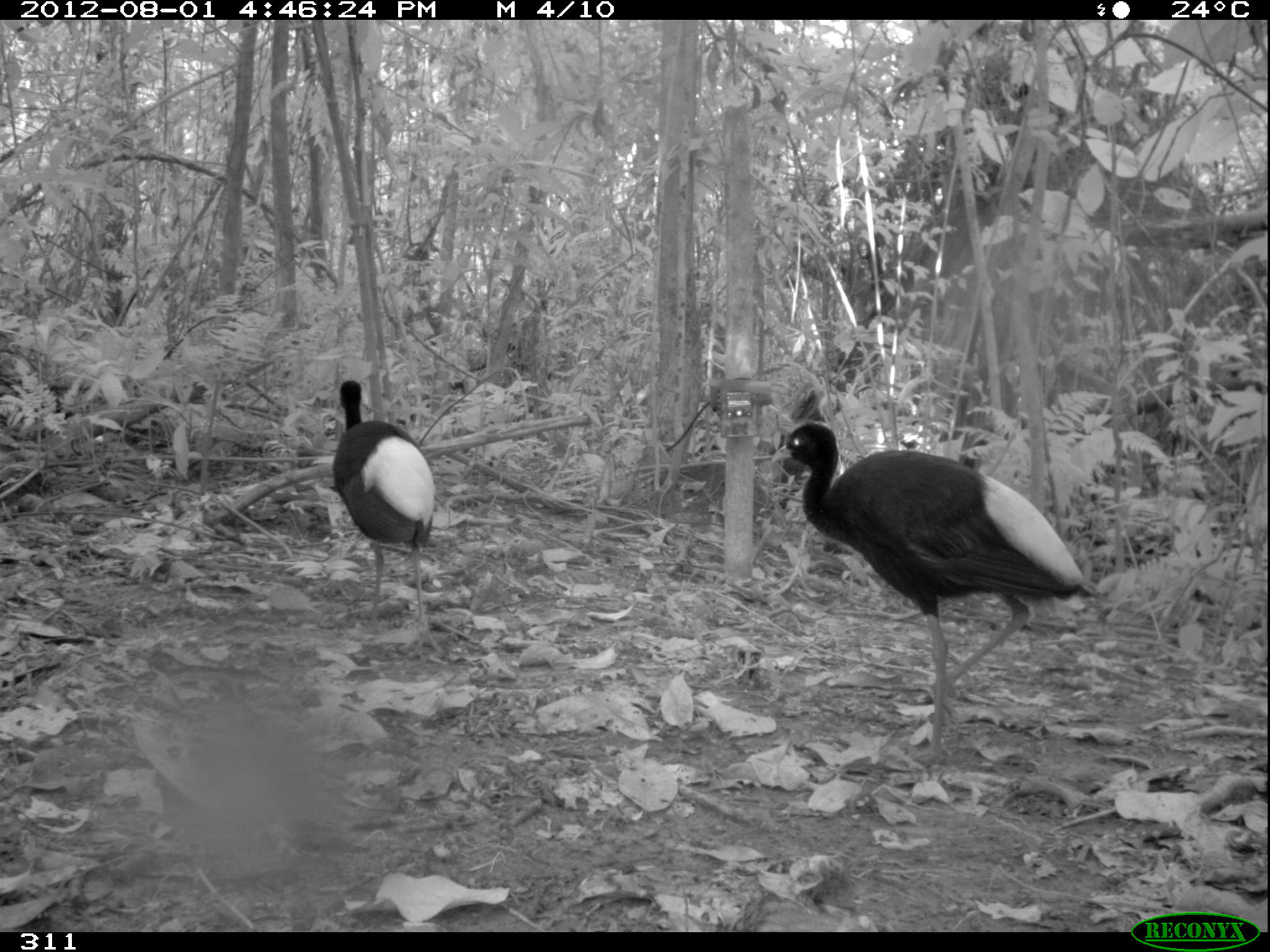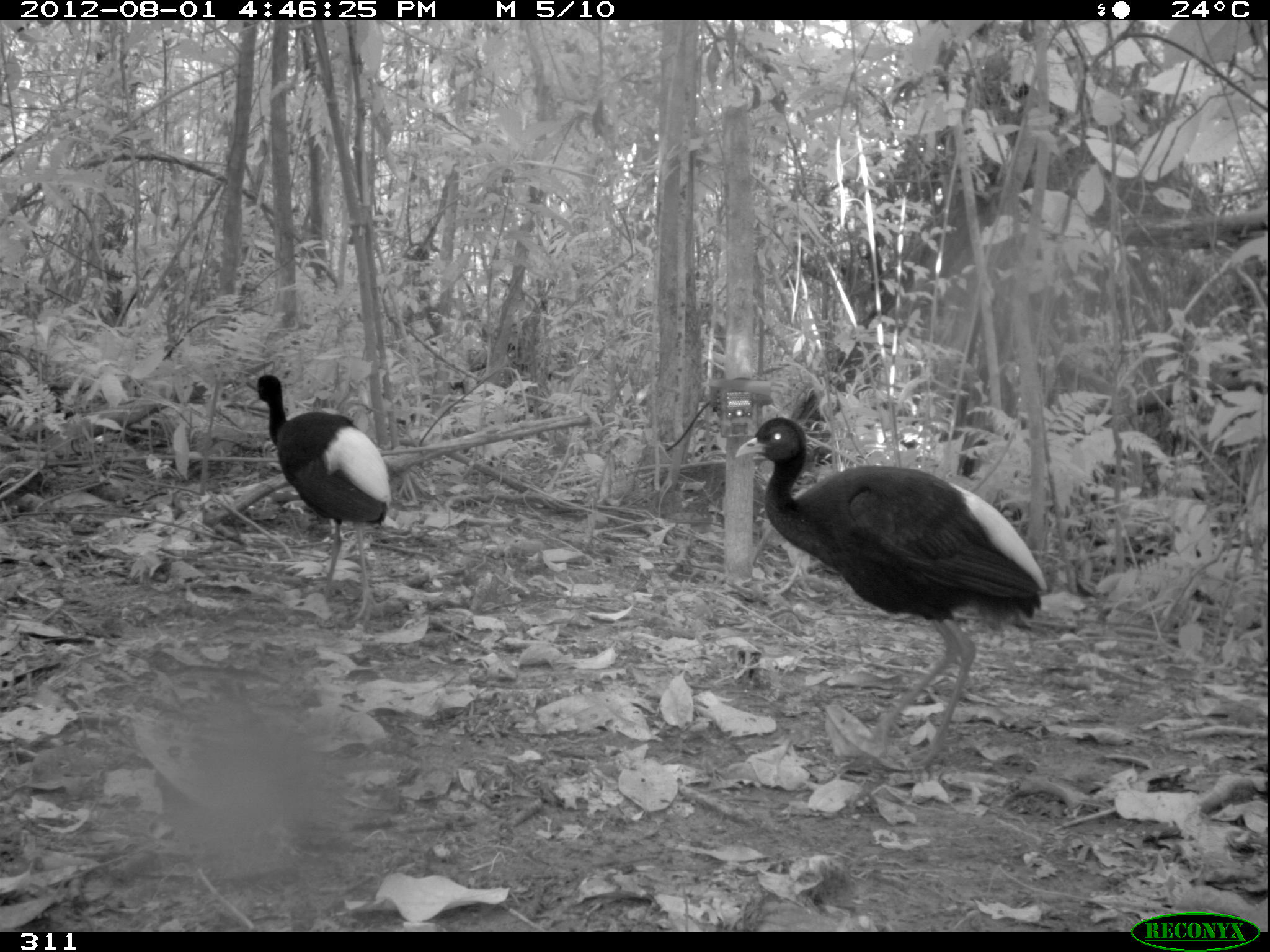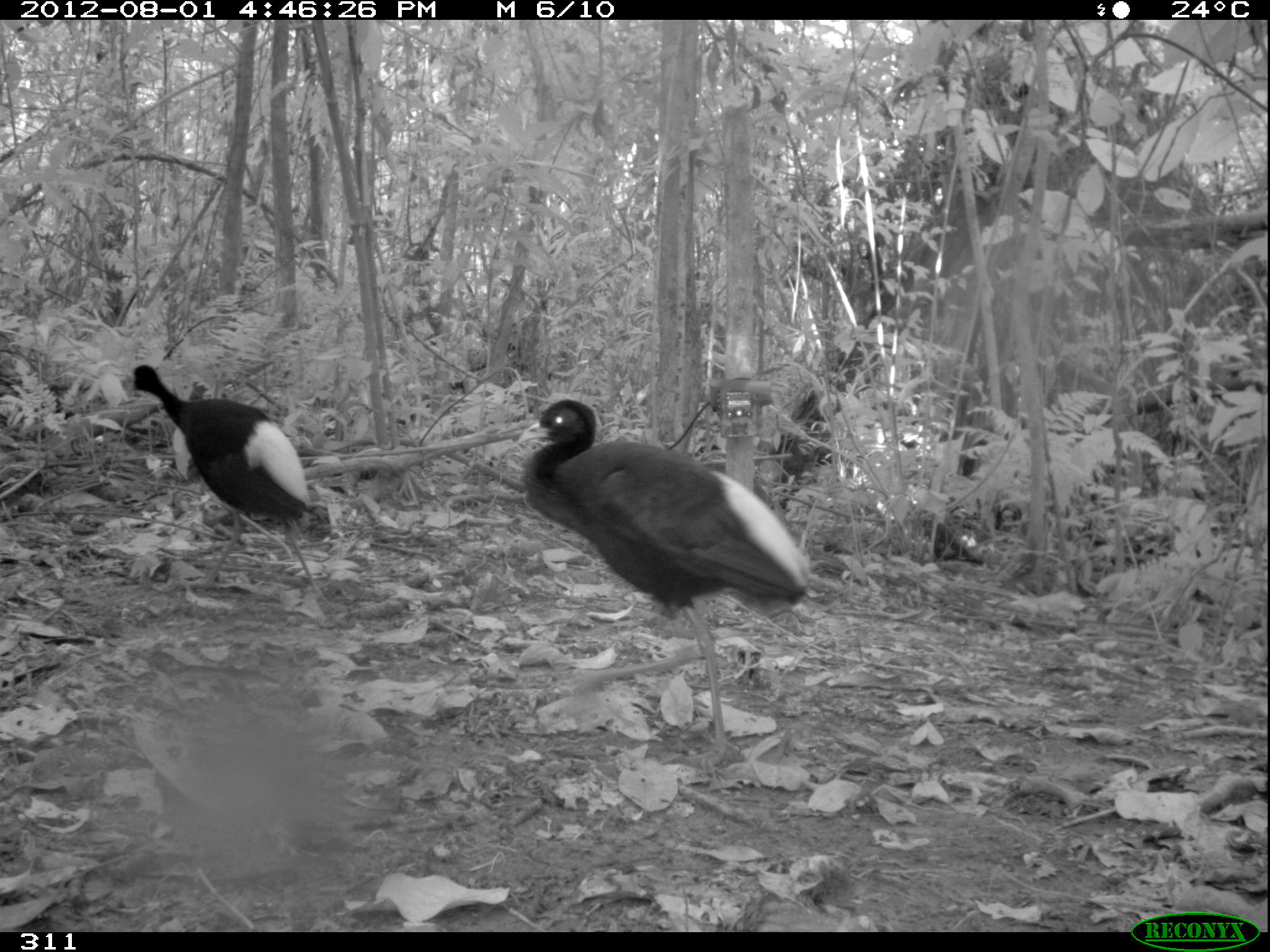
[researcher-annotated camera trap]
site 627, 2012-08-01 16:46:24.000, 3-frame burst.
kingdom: Animalia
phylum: Chordata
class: Aves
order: Gruiformes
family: Psophiidae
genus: Psophia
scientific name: Psophia leucoptera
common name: pale-winged trumpeter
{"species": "Psophia leucoptera (pale-winged trumpeter)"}